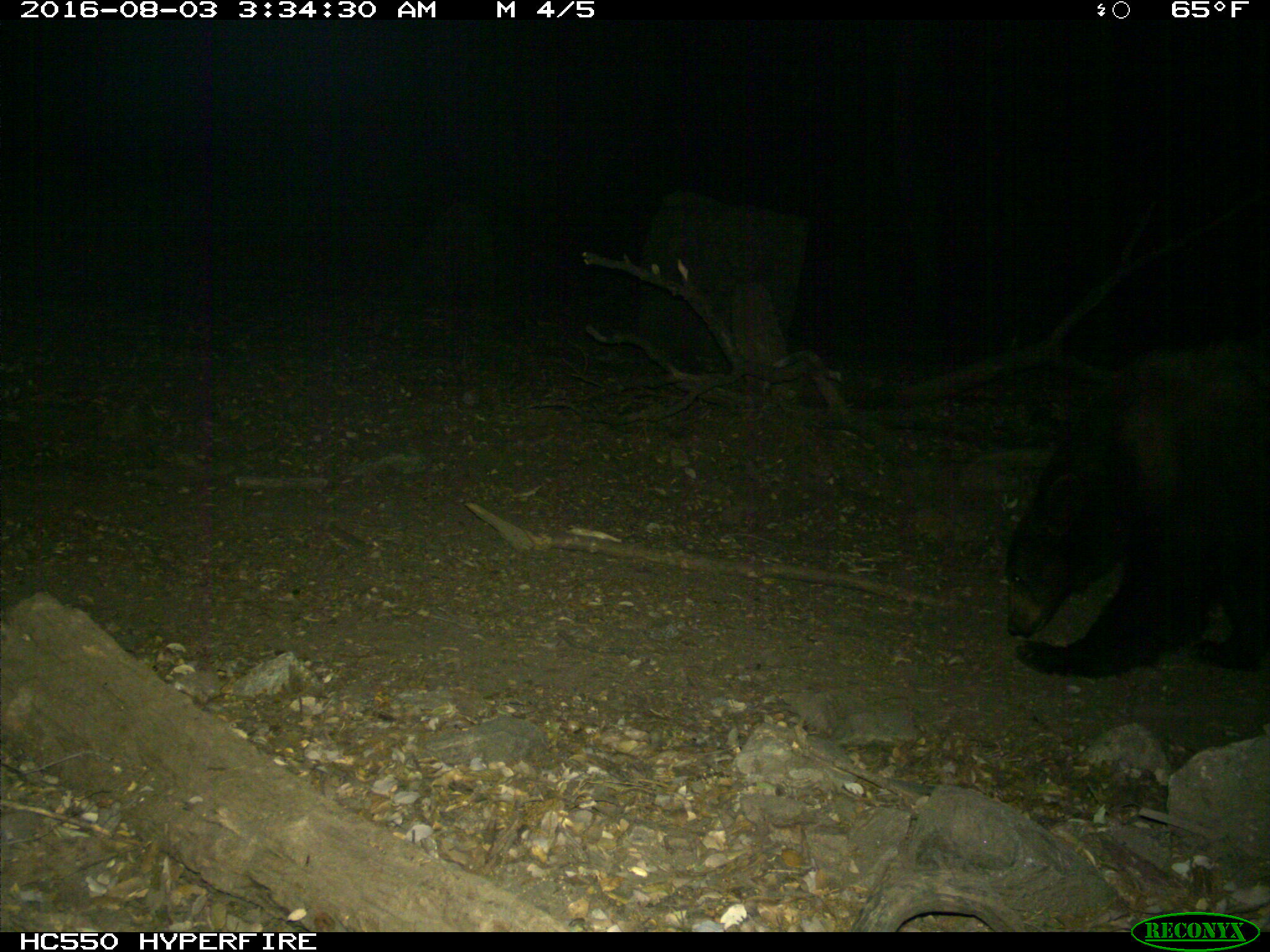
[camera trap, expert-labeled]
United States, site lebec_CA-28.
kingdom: Animalia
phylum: Chordata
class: Mammalia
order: Carnivora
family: Ursidae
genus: Ursus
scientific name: Ursus americanus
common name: american black bear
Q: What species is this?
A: Ursus americanus (american black bear).